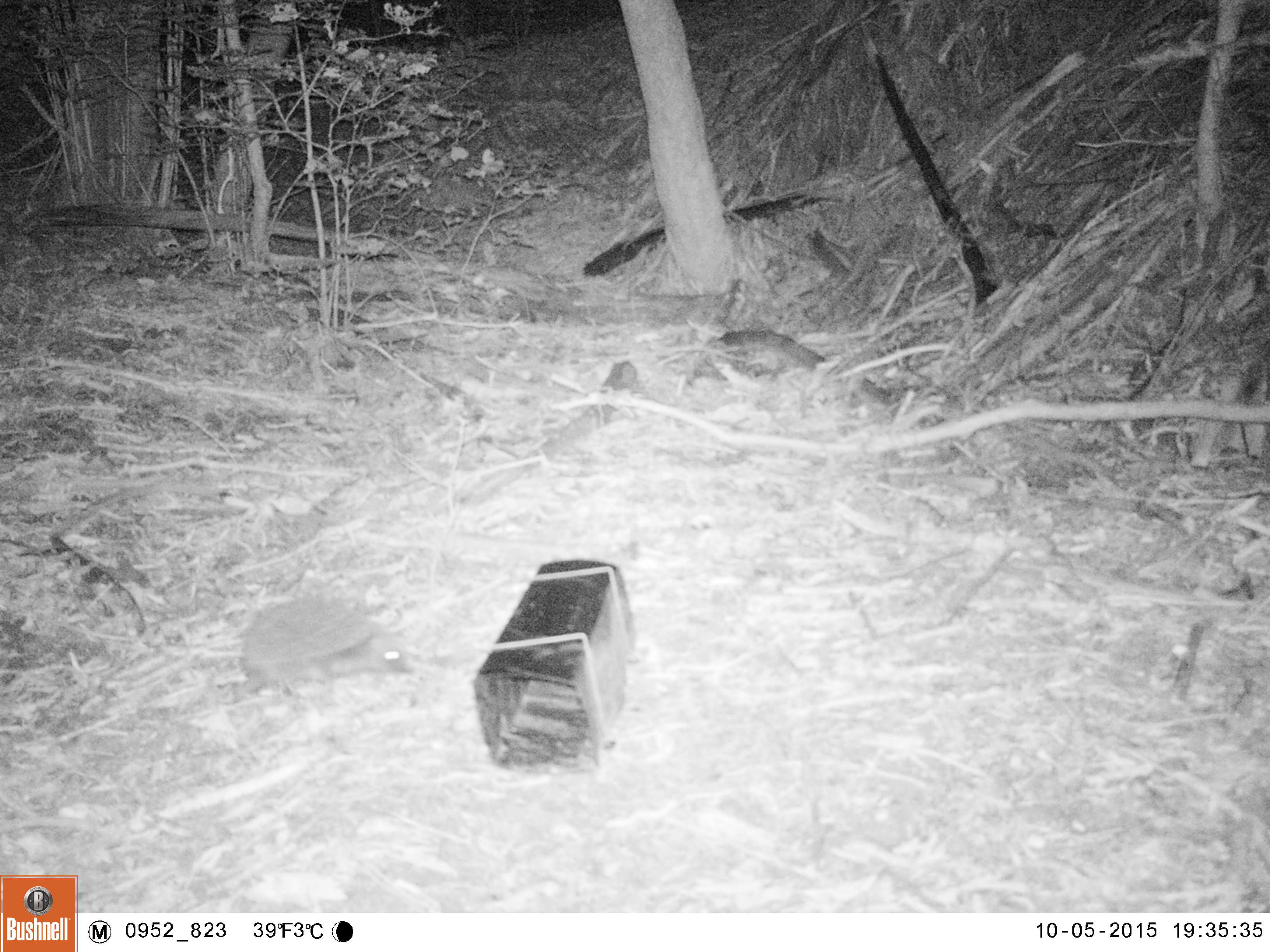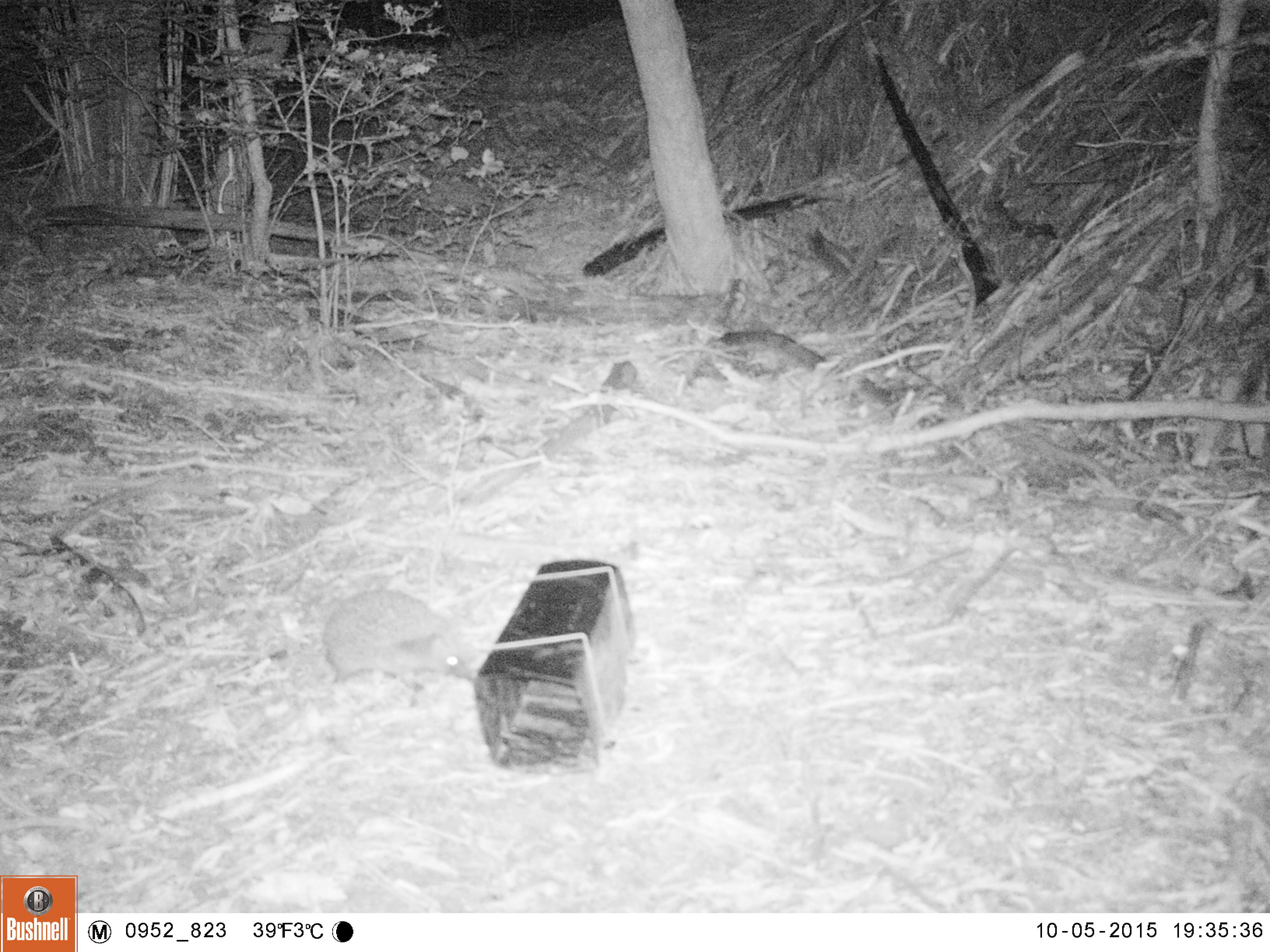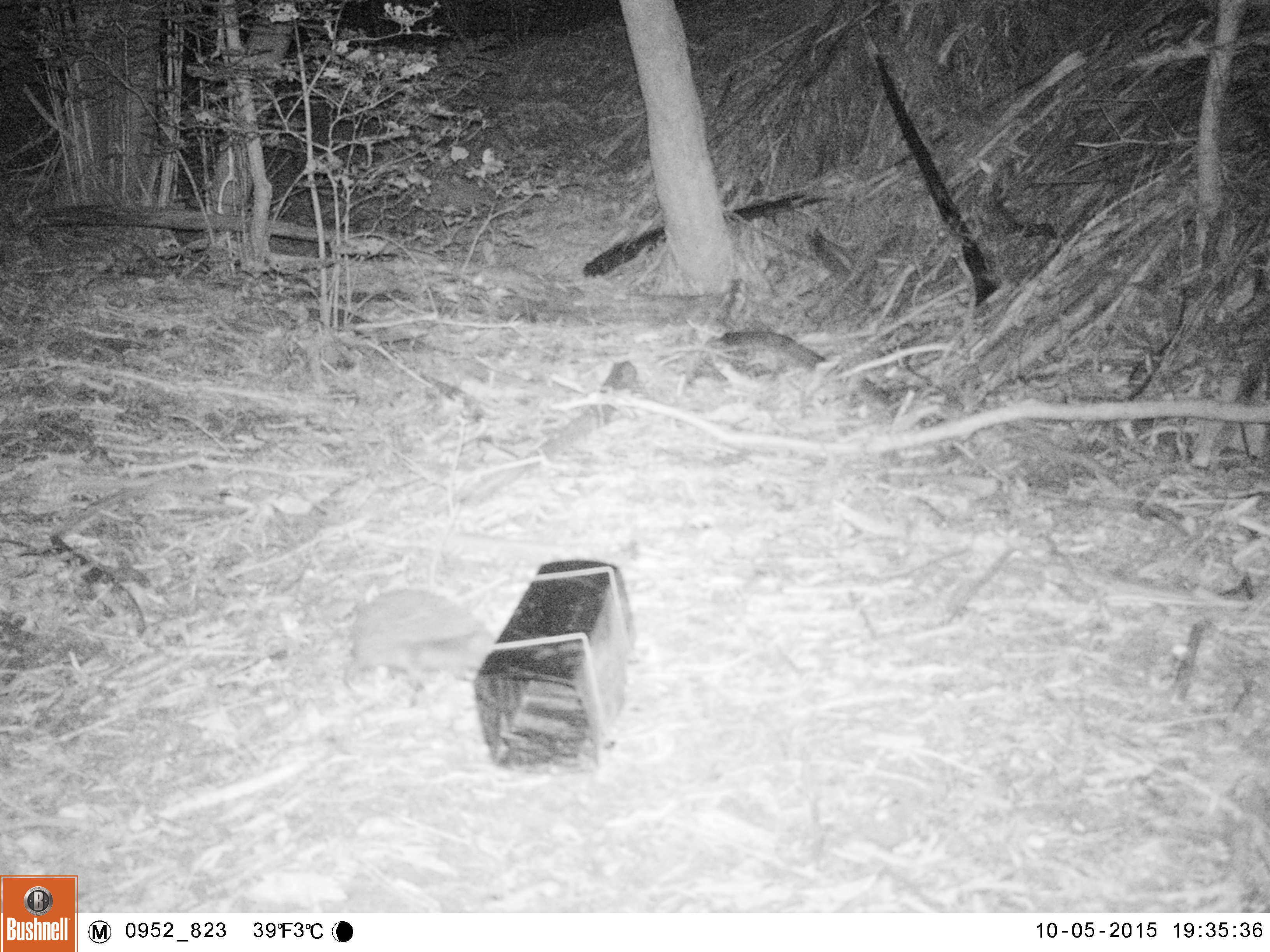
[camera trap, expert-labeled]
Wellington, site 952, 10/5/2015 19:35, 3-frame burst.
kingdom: Animalia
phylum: Chordata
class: Mammalia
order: Eulipotyphla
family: Erinaceidae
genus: Erinaceus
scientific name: Erinaceus europaeus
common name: hedgehog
Hedgehog (Erinaceus europaeus).